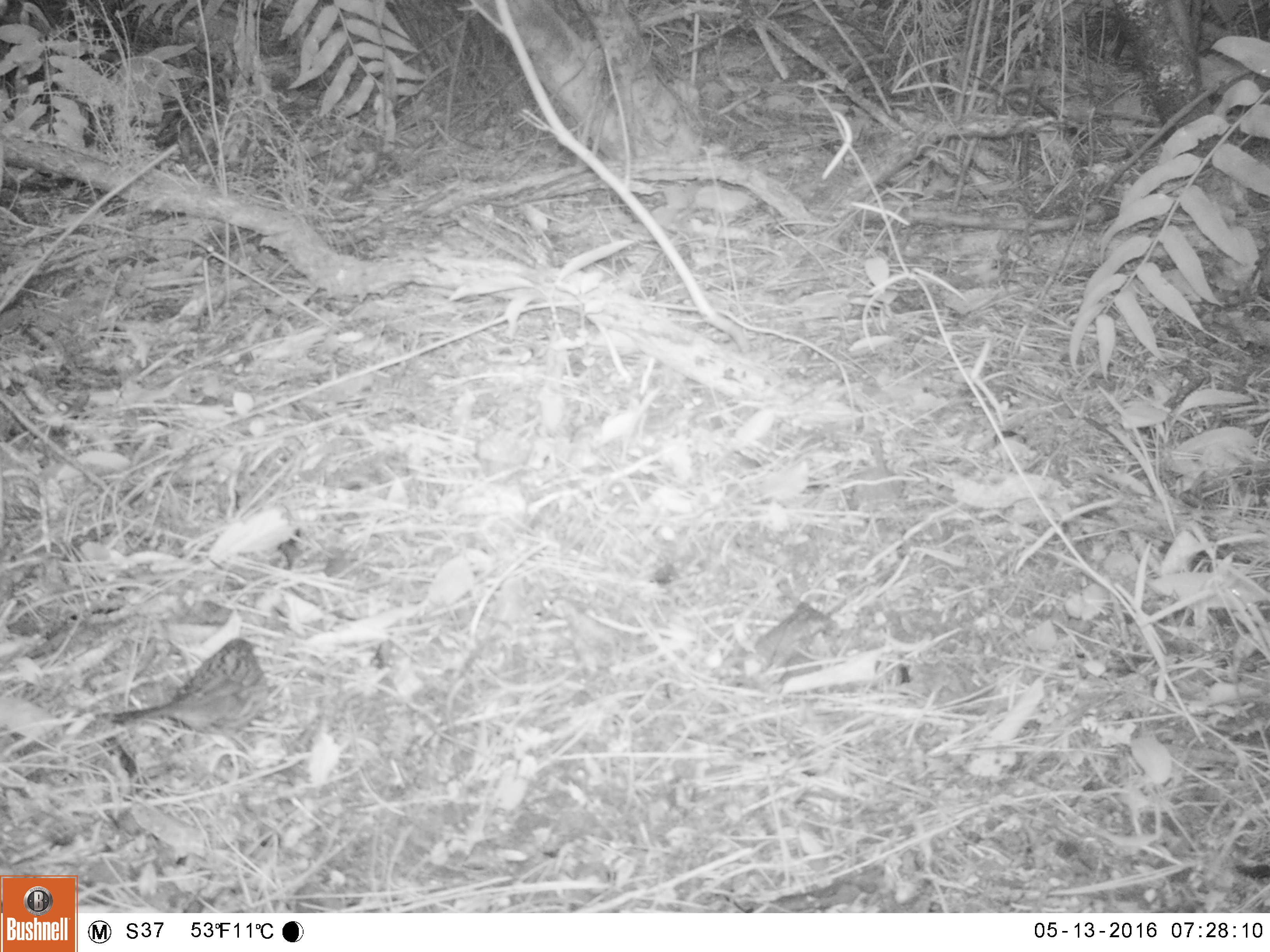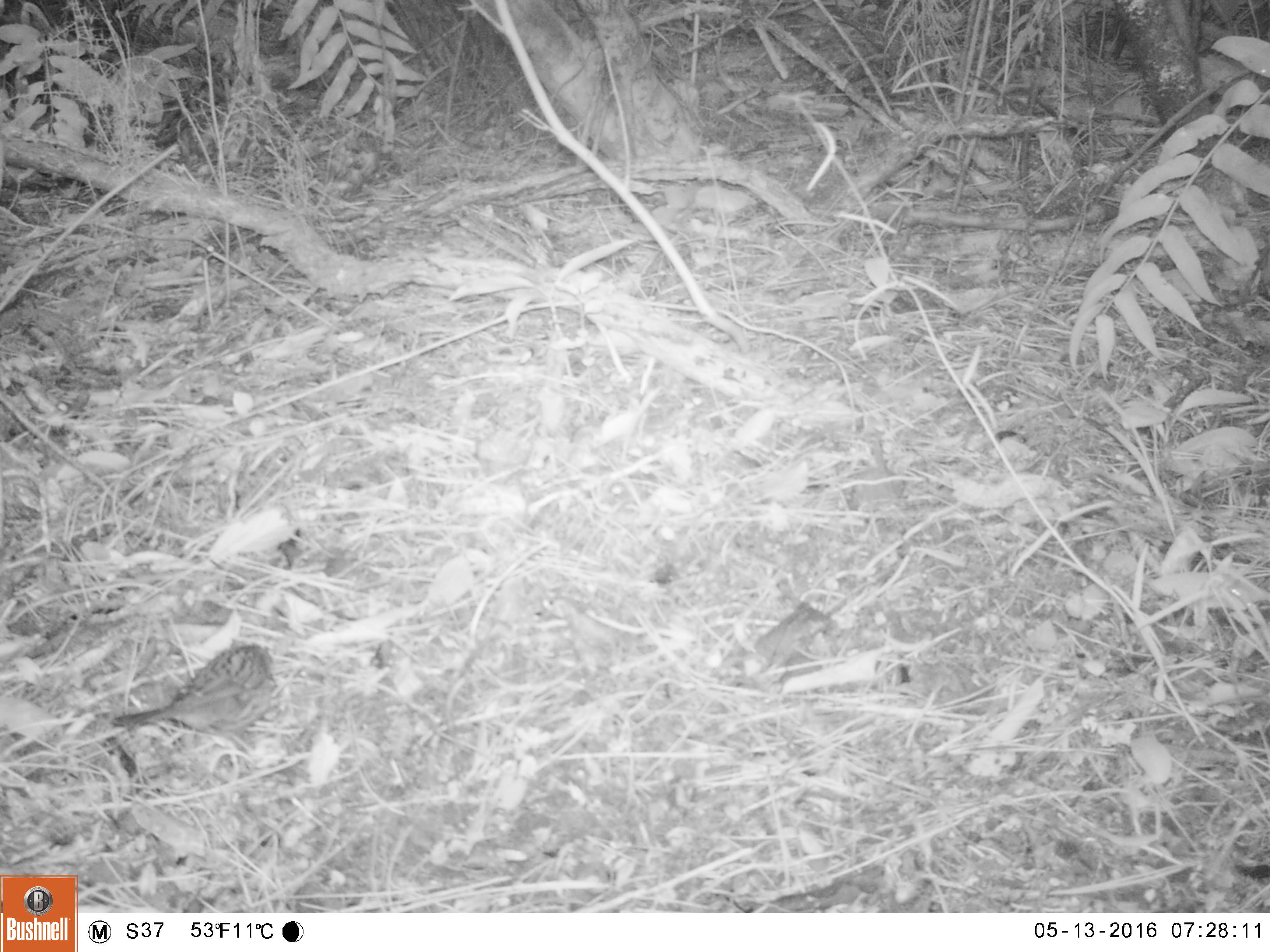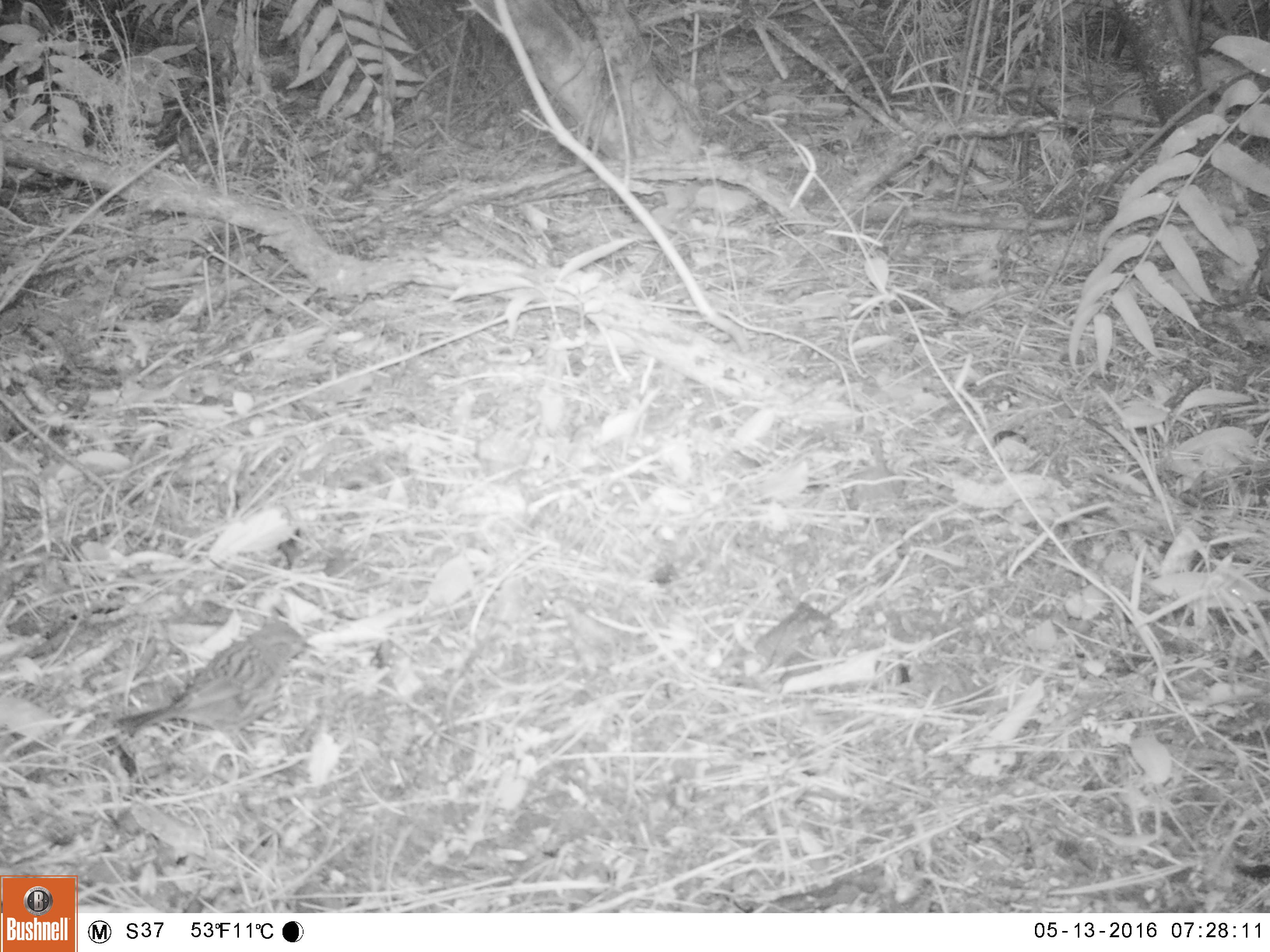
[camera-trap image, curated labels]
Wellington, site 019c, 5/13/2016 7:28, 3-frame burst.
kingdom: Animalia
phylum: Chordata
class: Aves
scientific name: Aves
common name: bird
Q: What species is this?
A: Bird (Aves).